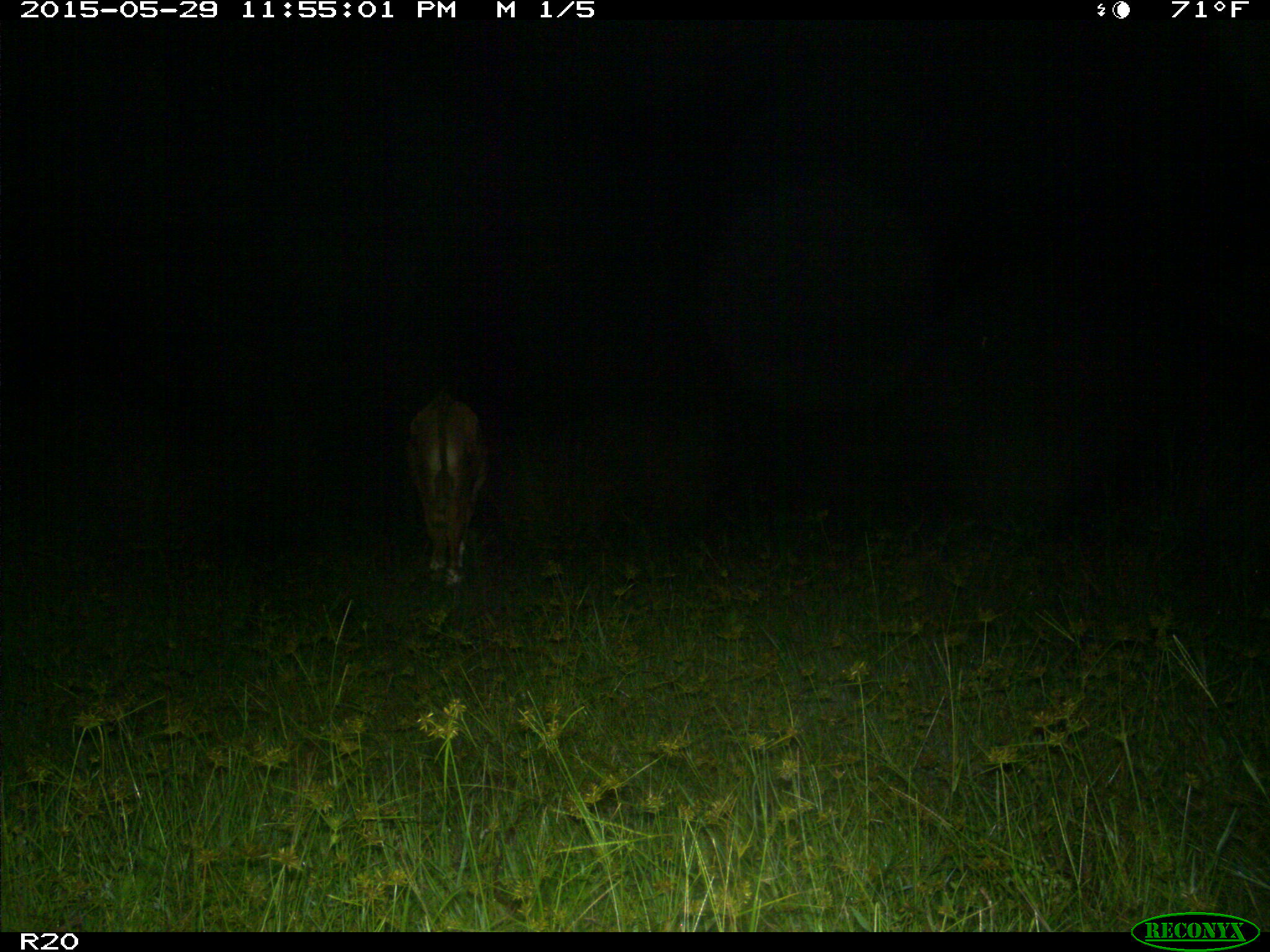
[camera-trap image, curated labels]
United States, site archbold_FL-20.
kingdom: Animalia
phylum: Chordata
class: Mammalia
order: Artiodactyla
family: Bovidae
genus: Bos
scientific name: Bos taurus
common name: domestic cow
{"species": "Bos taurus (domestic cow)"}